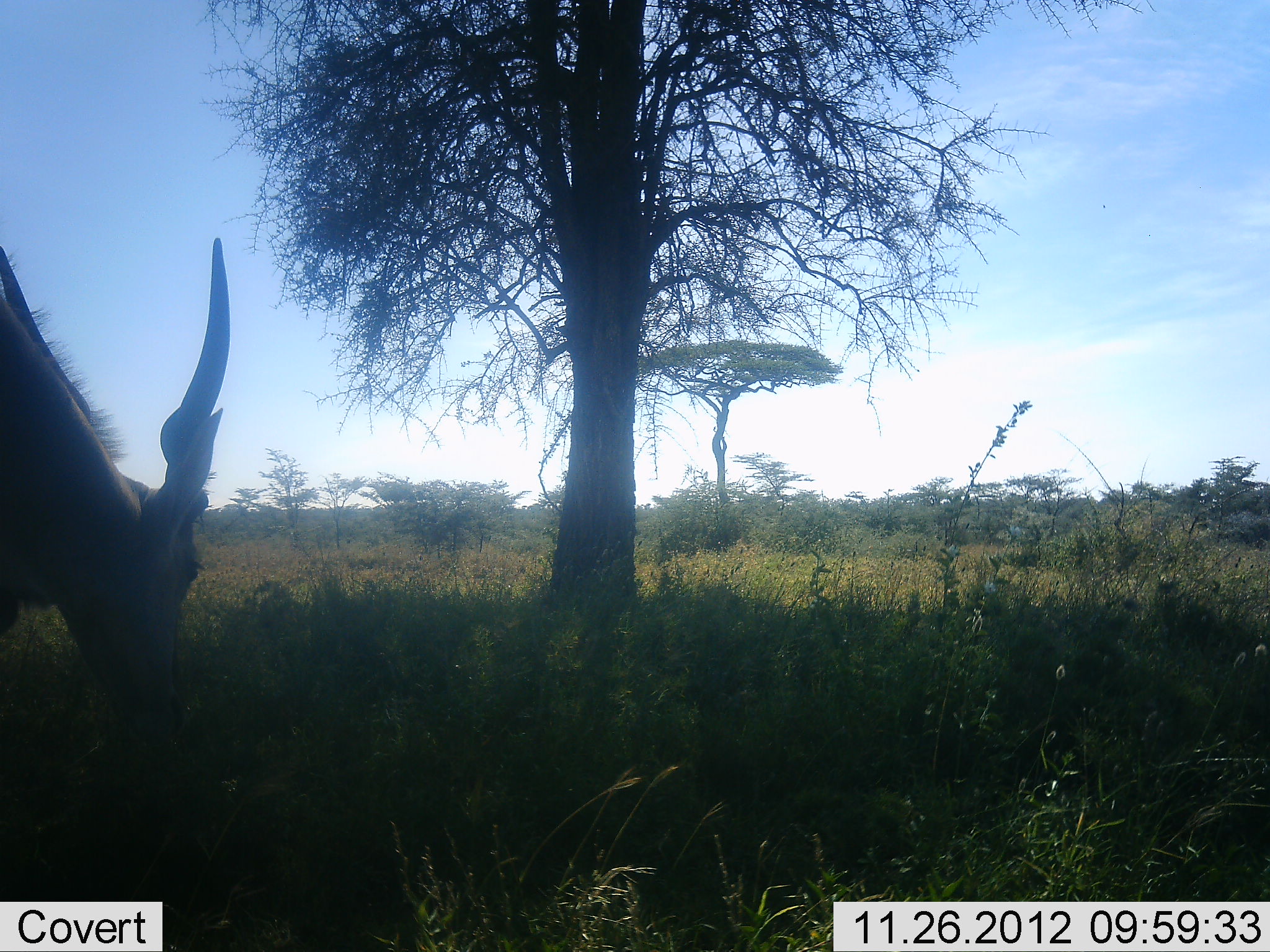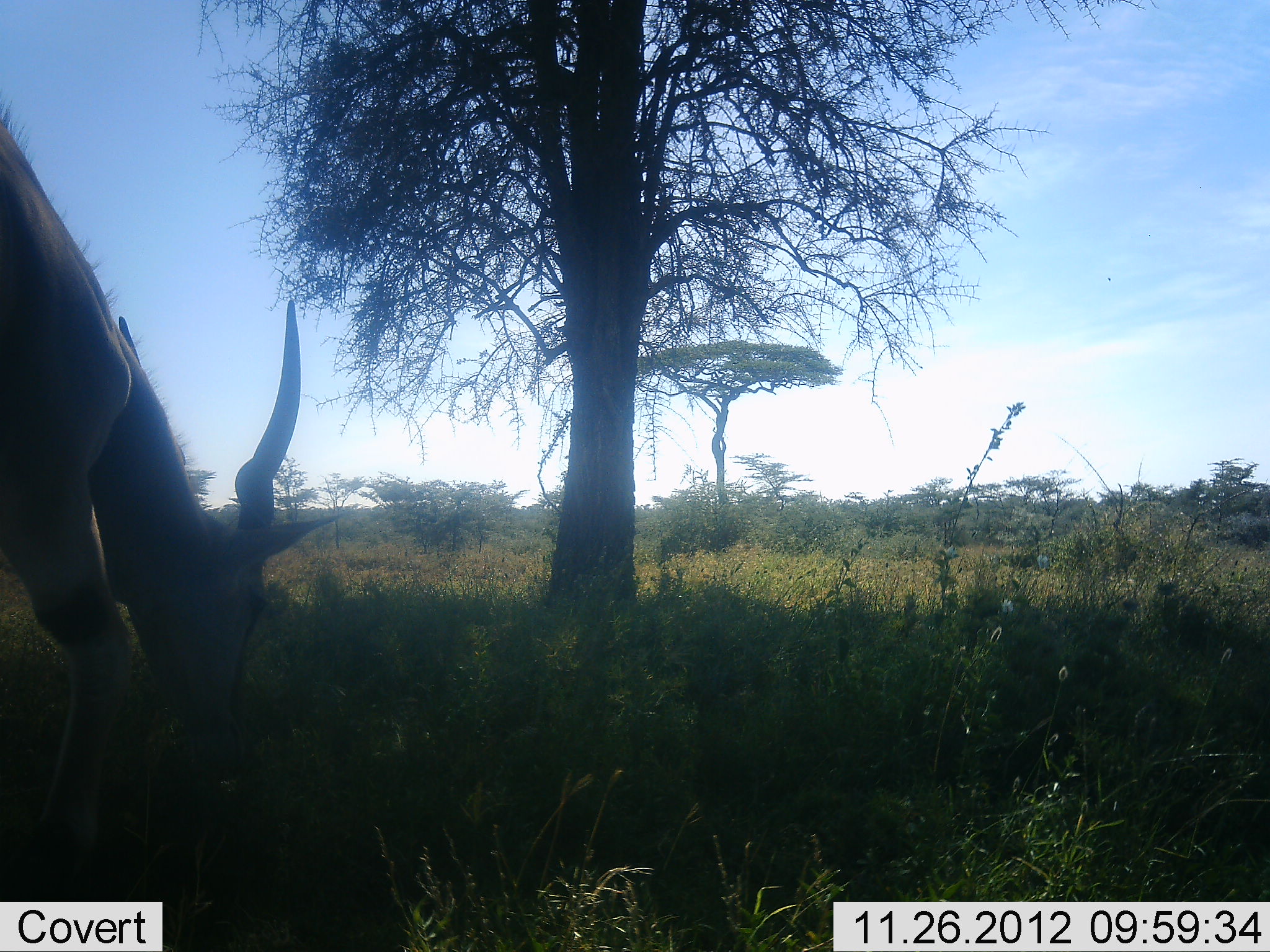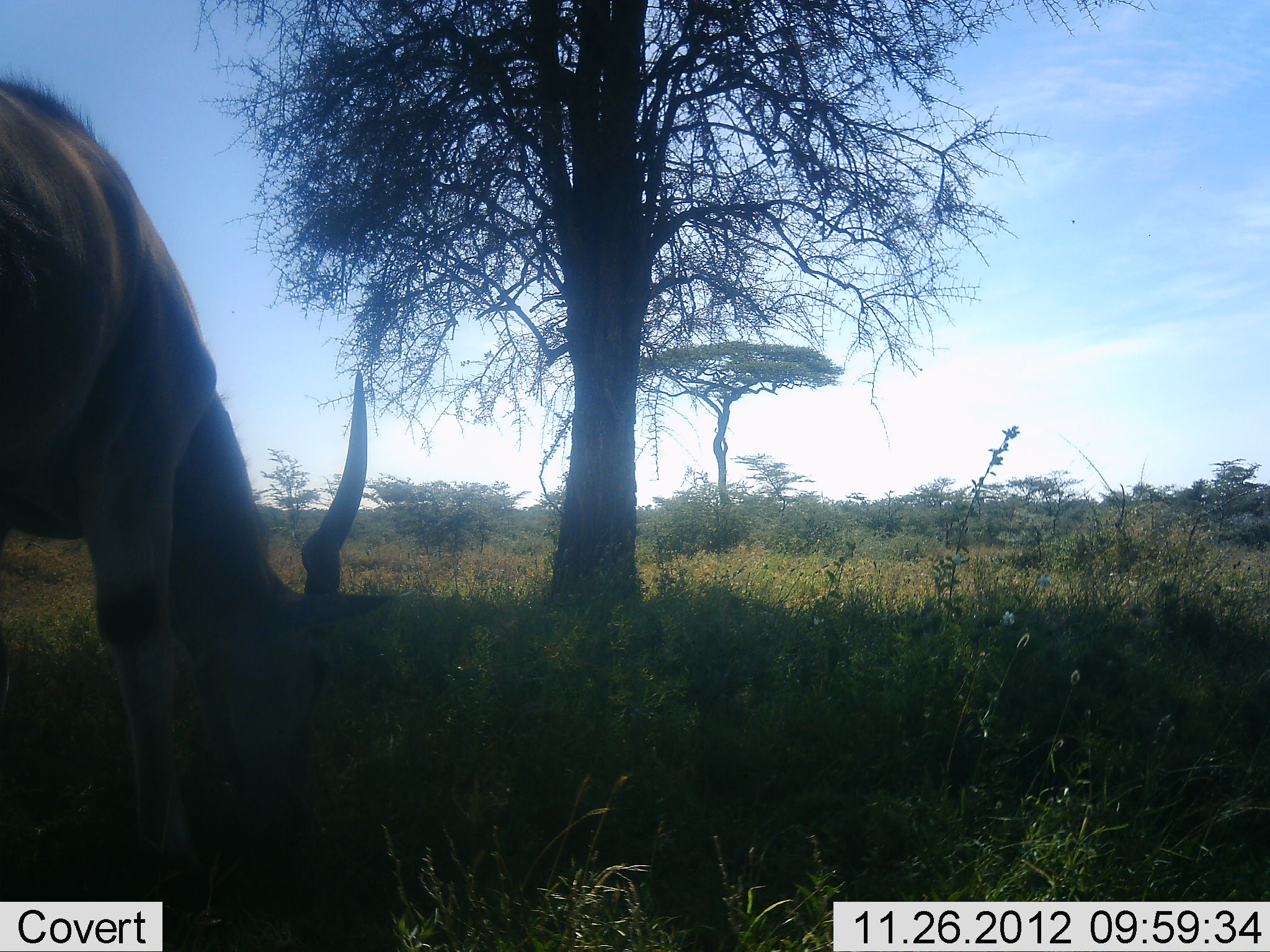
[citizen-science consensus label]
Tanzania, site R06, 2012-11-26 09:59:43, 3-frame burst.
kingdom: Animalia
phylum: Chordata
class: Mammalia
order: Artiodactyla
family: Bovidae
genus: Tragelaphus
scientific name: Tragelaphus oryx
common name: eland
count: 1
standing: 0%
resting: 0%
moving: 10%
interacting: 0%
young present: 0%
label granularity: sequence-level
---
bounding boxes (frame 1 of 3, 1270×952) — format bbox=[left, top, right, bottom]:
animal: bbox=[0, 237, 234, 747]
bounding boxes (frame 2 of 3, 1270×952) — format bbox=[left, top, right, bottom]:
animal: bbox=[0, 102, 347, 901]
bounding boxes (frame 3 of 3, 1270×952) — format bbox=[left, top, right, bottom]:
animal: bbox=[0, 71, 398, 901]